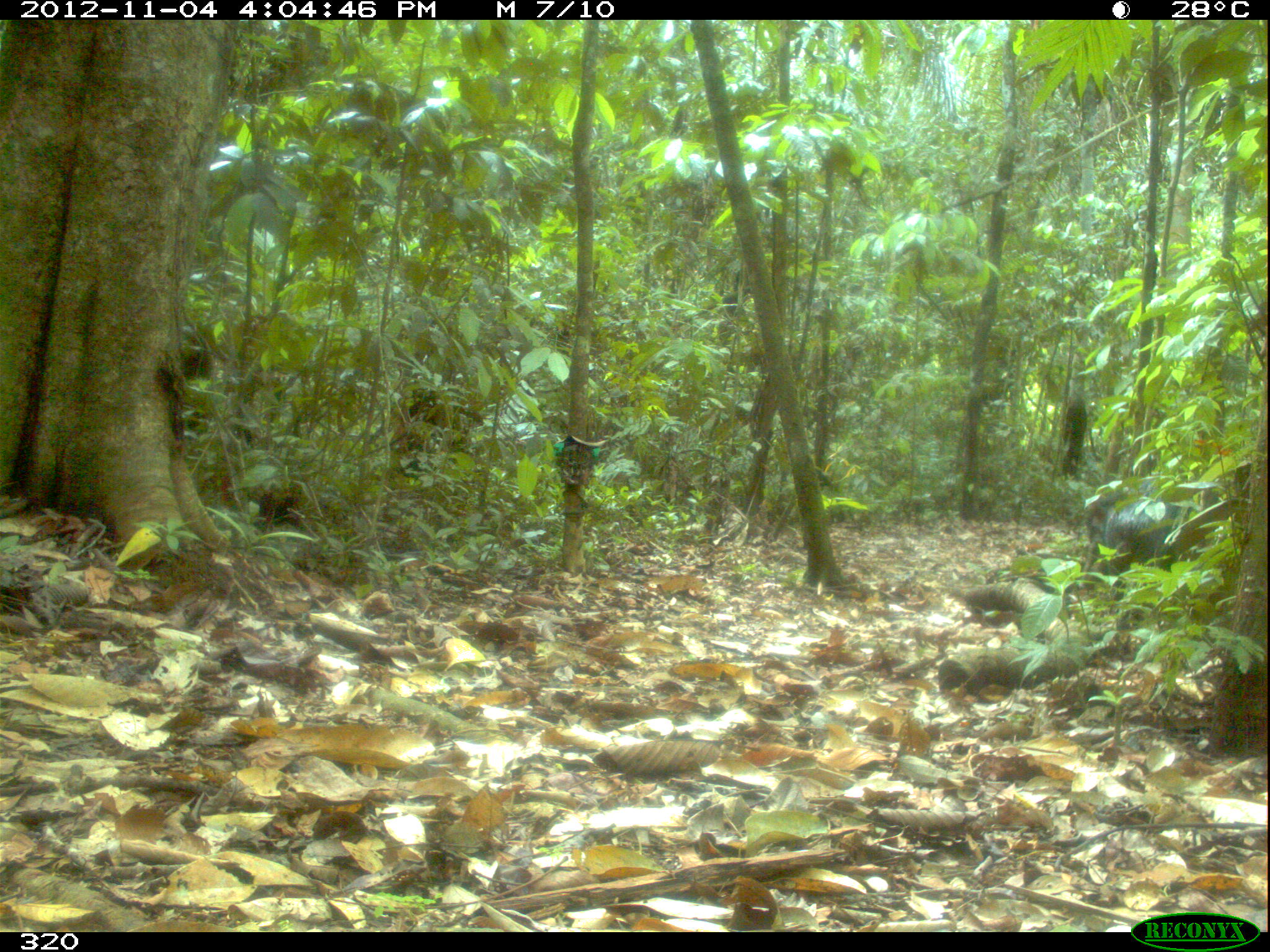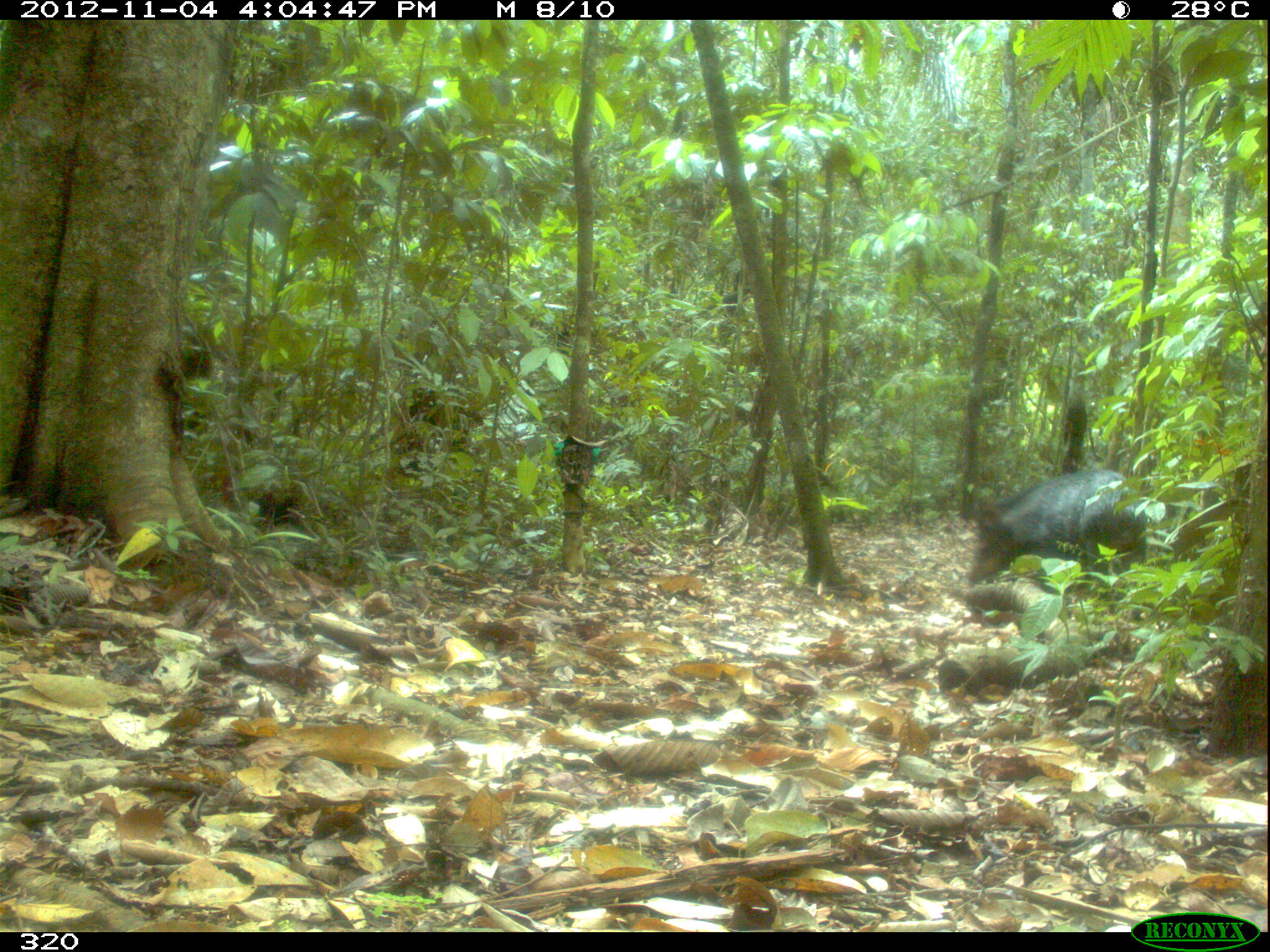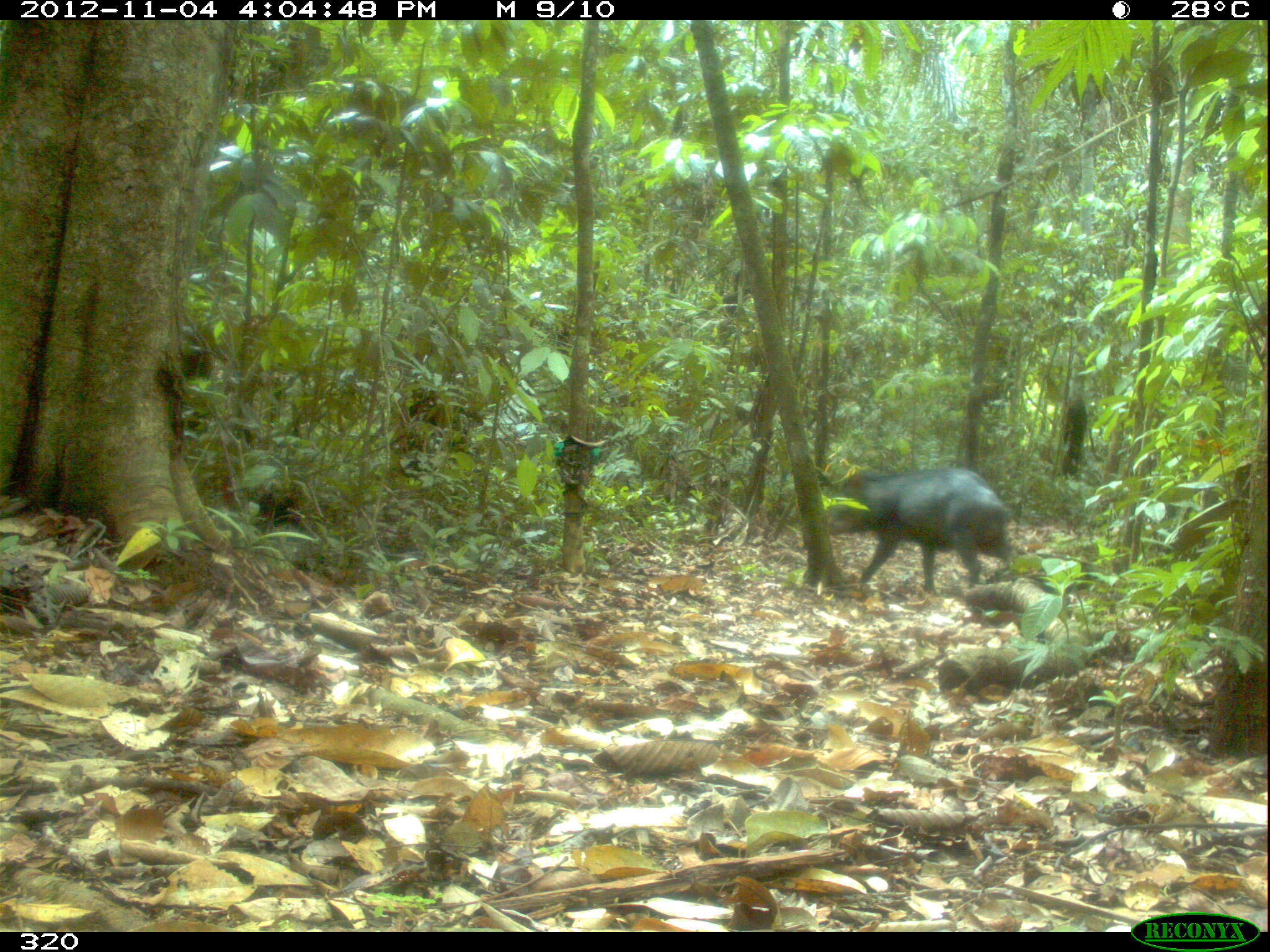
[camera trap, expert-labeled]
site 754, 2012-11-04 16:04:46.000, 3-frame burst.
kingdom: Animalia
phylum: Chordata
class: Mammalia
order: Artiodactyla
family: Tayassuidae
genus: Tayassu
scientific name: Tayassu pecari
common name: white-lipped peccary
Tayassu pecari (white-lipped peccary).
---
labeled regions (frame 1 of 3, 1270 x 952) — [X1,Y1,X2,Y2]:
tayassu pecari: [1086,476,1223,573]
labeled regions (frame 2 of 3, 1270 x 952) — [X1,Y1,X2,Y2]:
tayassu pecari: [968,460,1147,590]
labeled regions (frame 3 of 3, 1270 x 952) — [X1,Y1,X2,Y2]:
tayassu pecari: [816,465,1024,595]